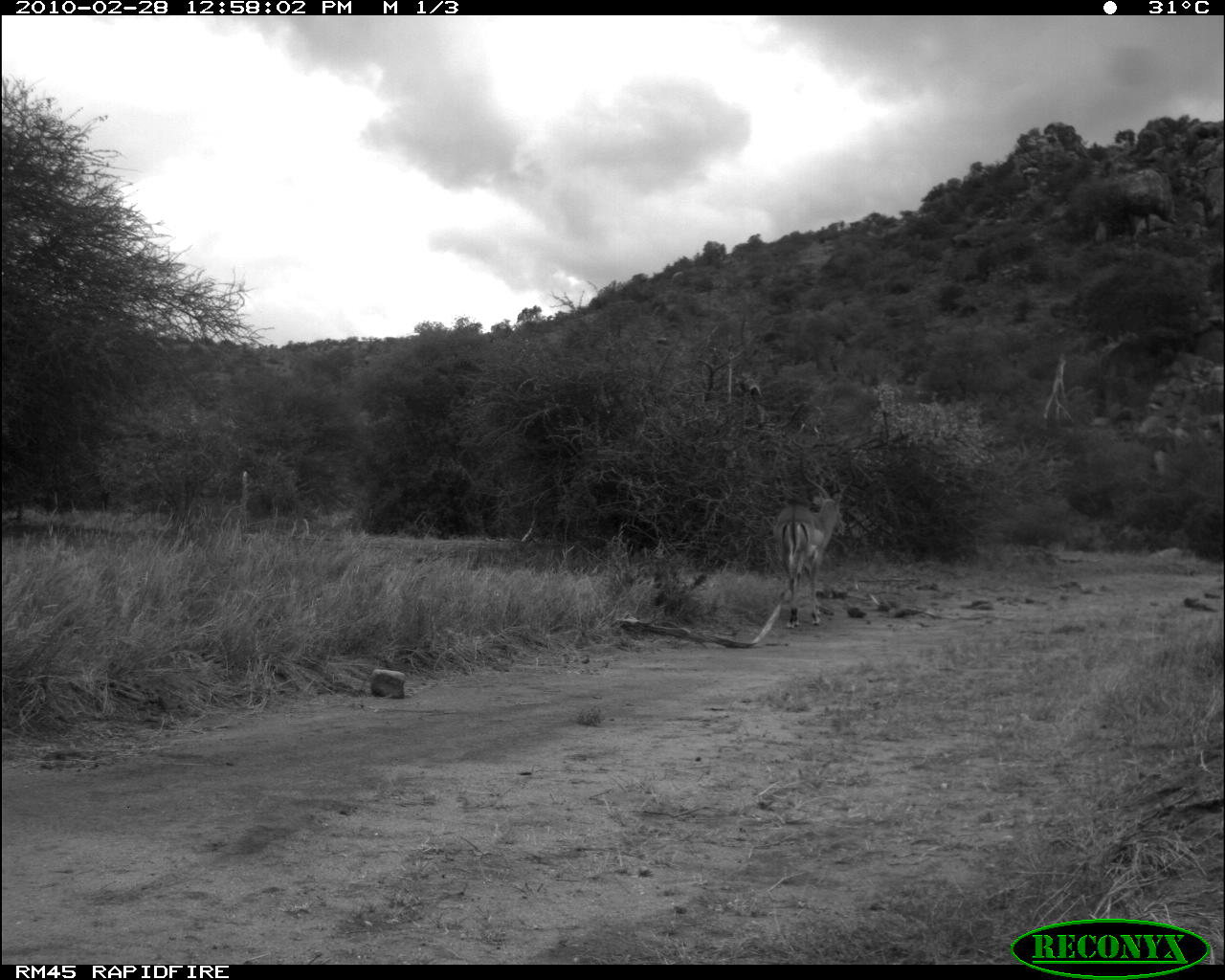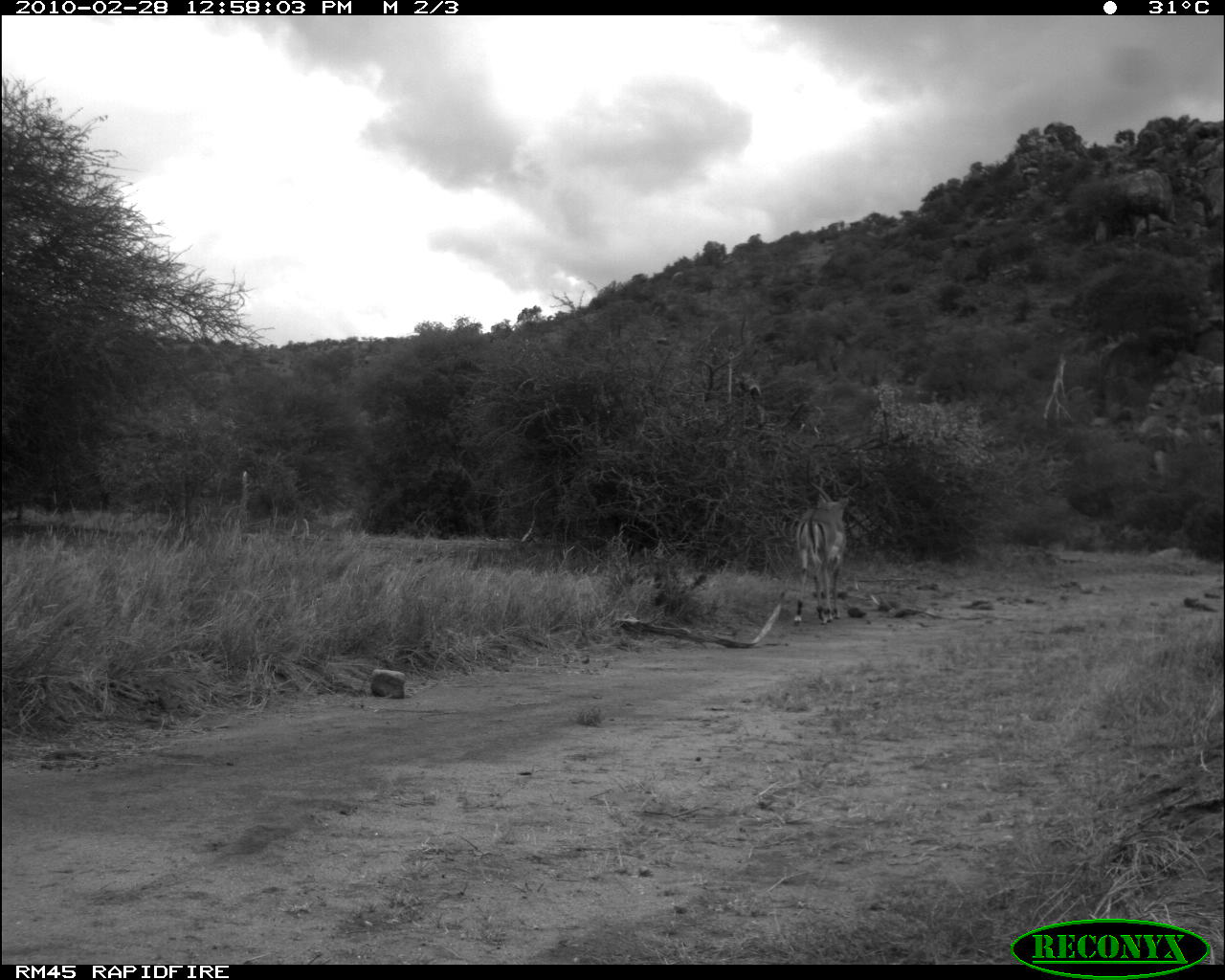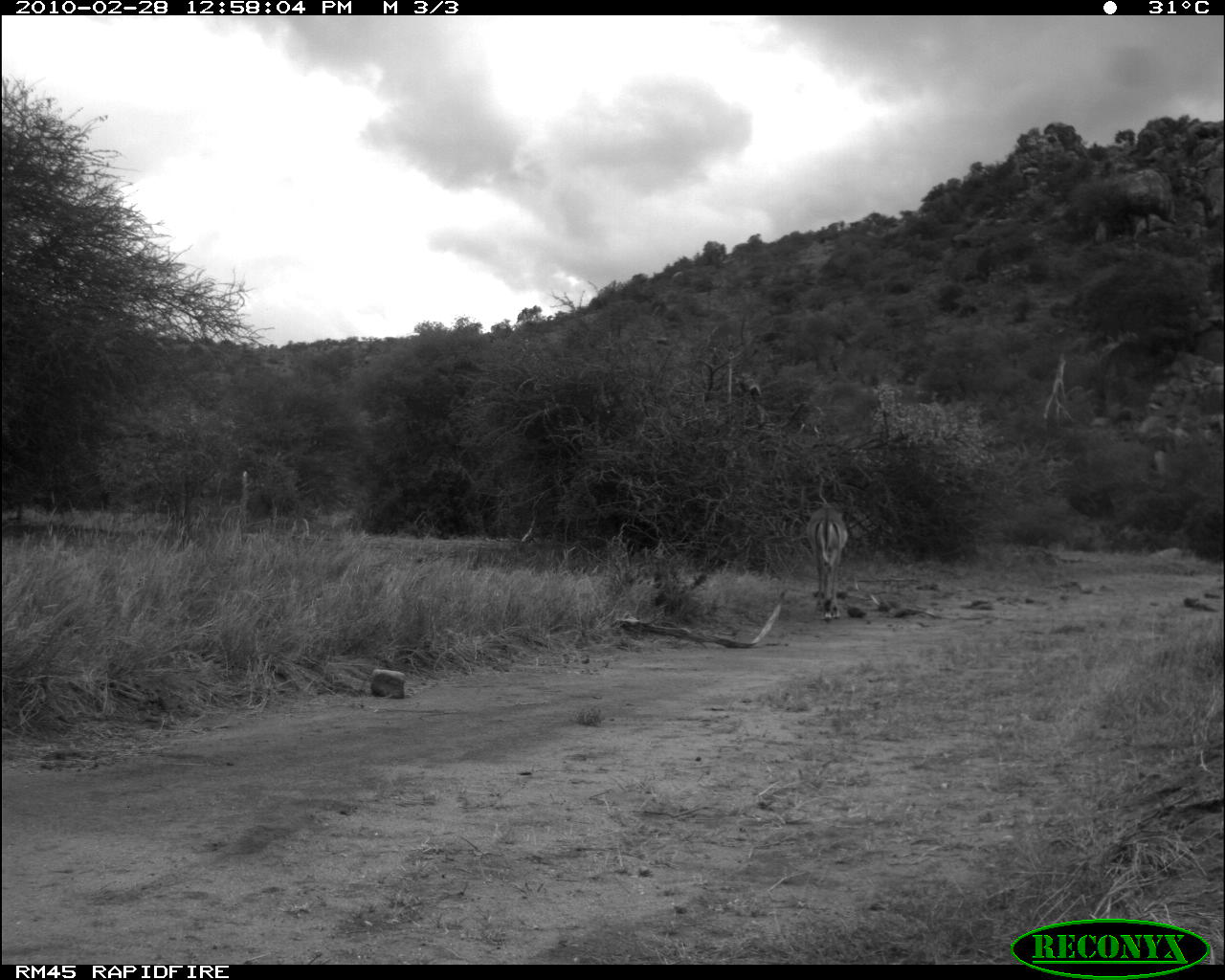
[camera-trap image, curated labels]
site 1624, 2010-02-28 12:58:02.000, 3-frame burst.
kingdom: Animalia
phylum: Chordata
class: Mammalia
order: Artiodactyla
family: Bovidae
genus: Aepyceros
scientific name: Aepyceros melampus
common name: impala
Aepyceros melampus (impala), count 1.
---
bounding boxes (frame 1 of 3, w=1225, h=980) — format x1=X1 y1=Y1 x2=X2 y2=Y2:
aepyceros melampus: x1=772 y1=449 x2=859 y2=629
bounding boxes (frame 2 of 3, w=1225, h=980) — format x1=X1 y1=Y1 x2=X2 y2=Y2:
aepyceros melampus: x1=791 y1=448 x2=864 y2=627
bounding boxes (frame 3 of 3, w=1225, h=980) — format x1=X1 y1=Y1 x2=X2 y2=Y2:
aepyceros melampus: x1=805 y1=503 x2=849 y2=621